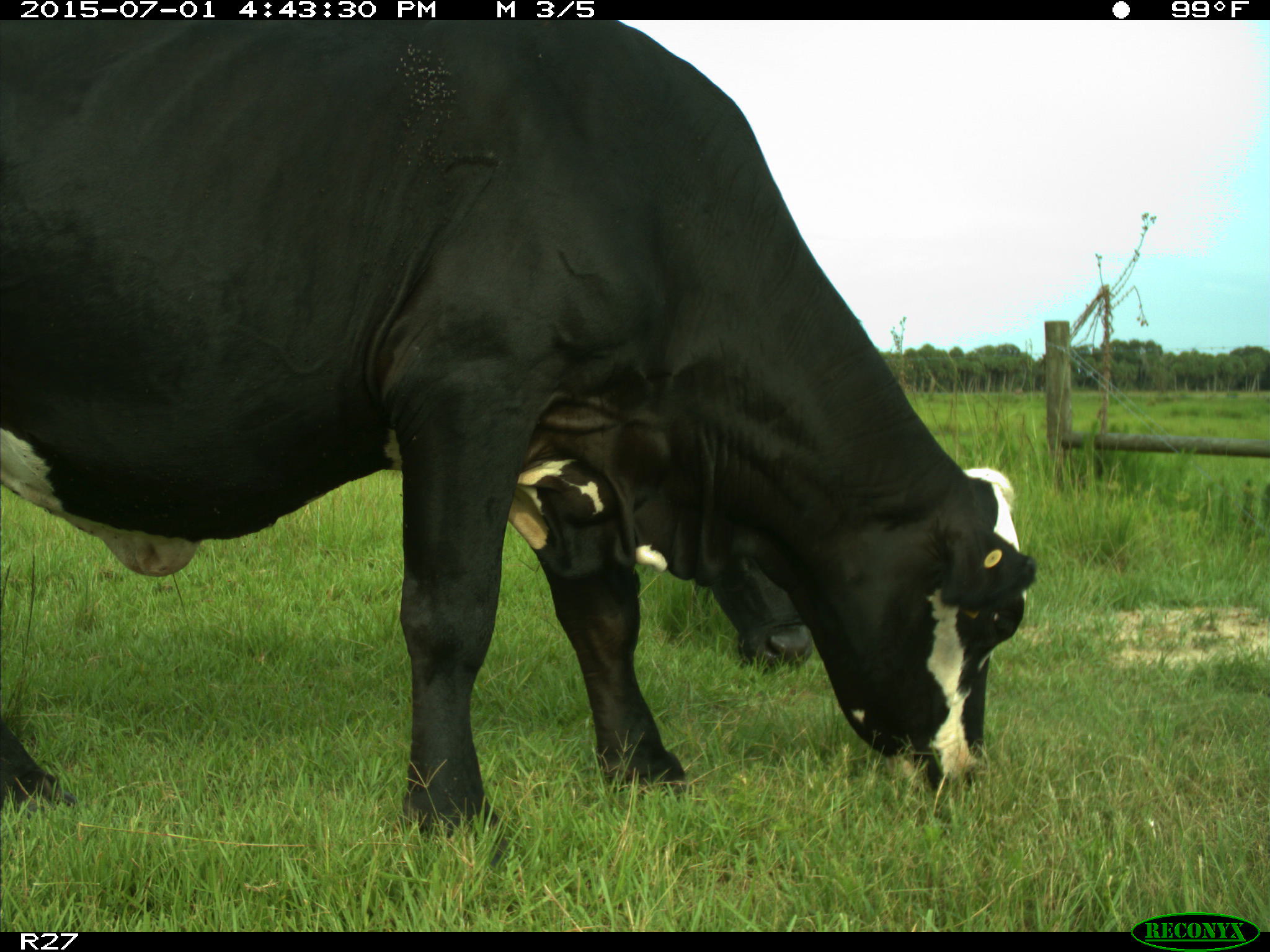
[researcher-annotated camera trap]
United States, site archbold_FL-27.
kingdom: Animalia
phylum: Chordata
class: Mammalia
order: Artiodactyla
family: Bovidae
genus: Bos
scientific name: Bos taurus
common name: domestic cow